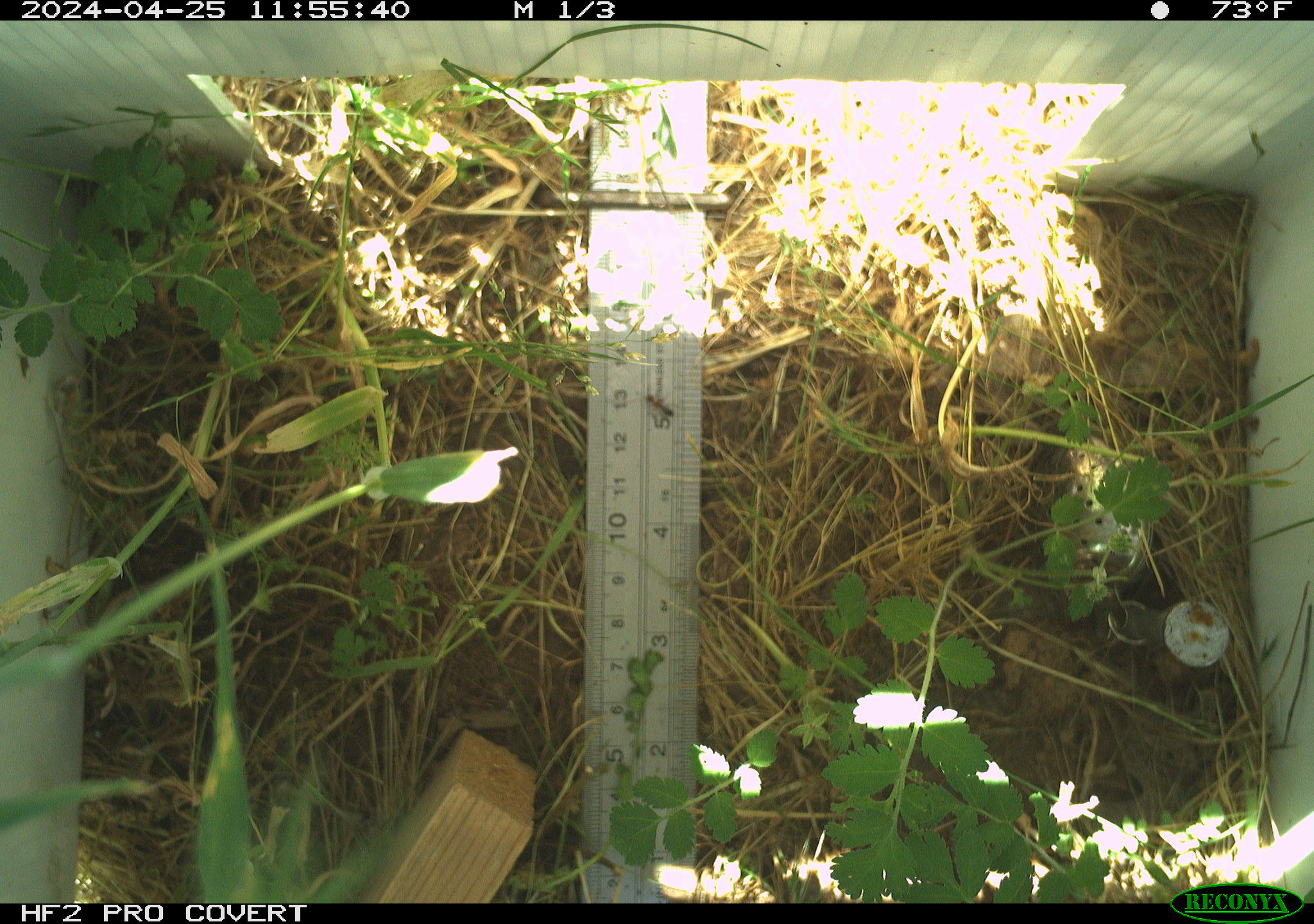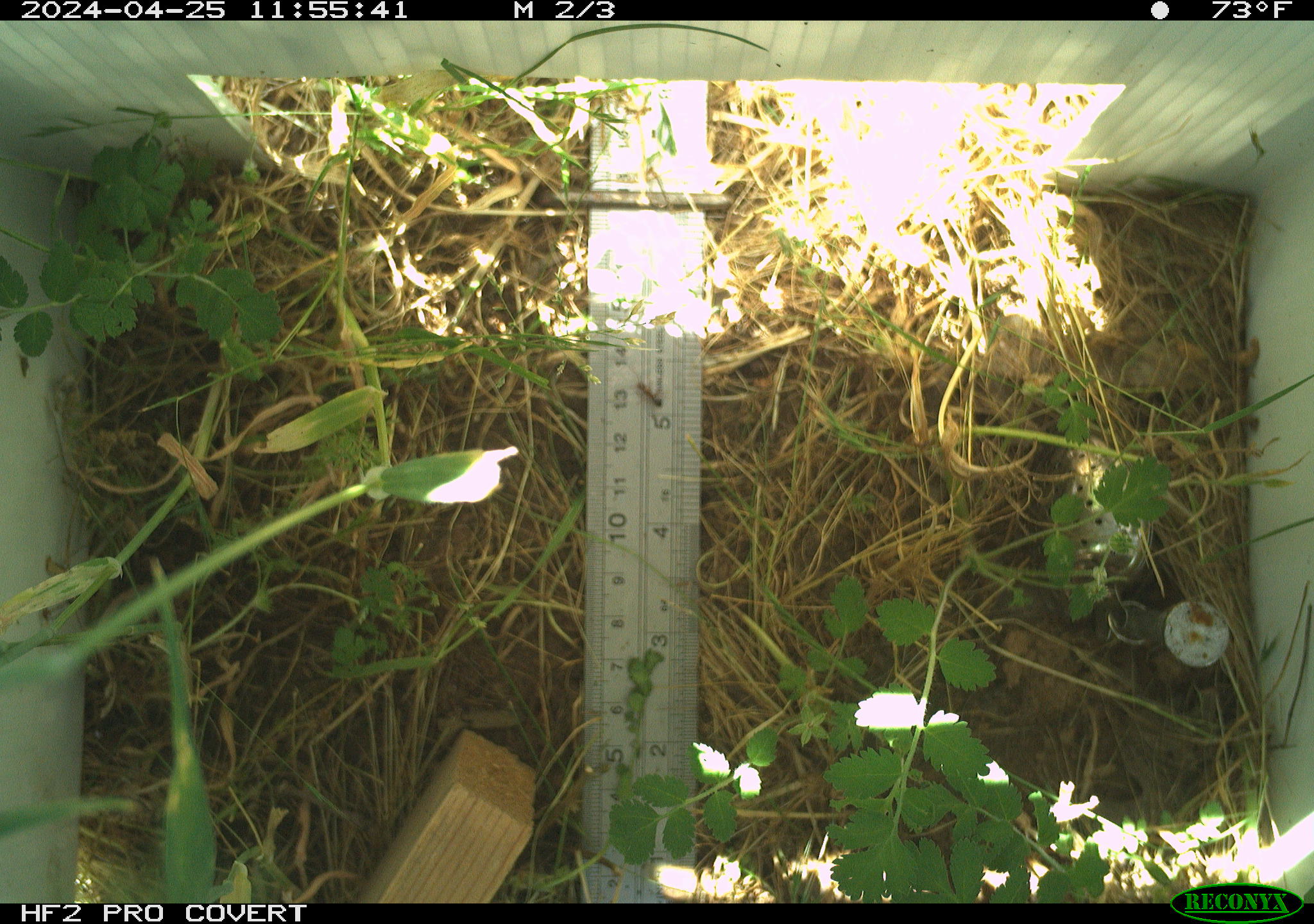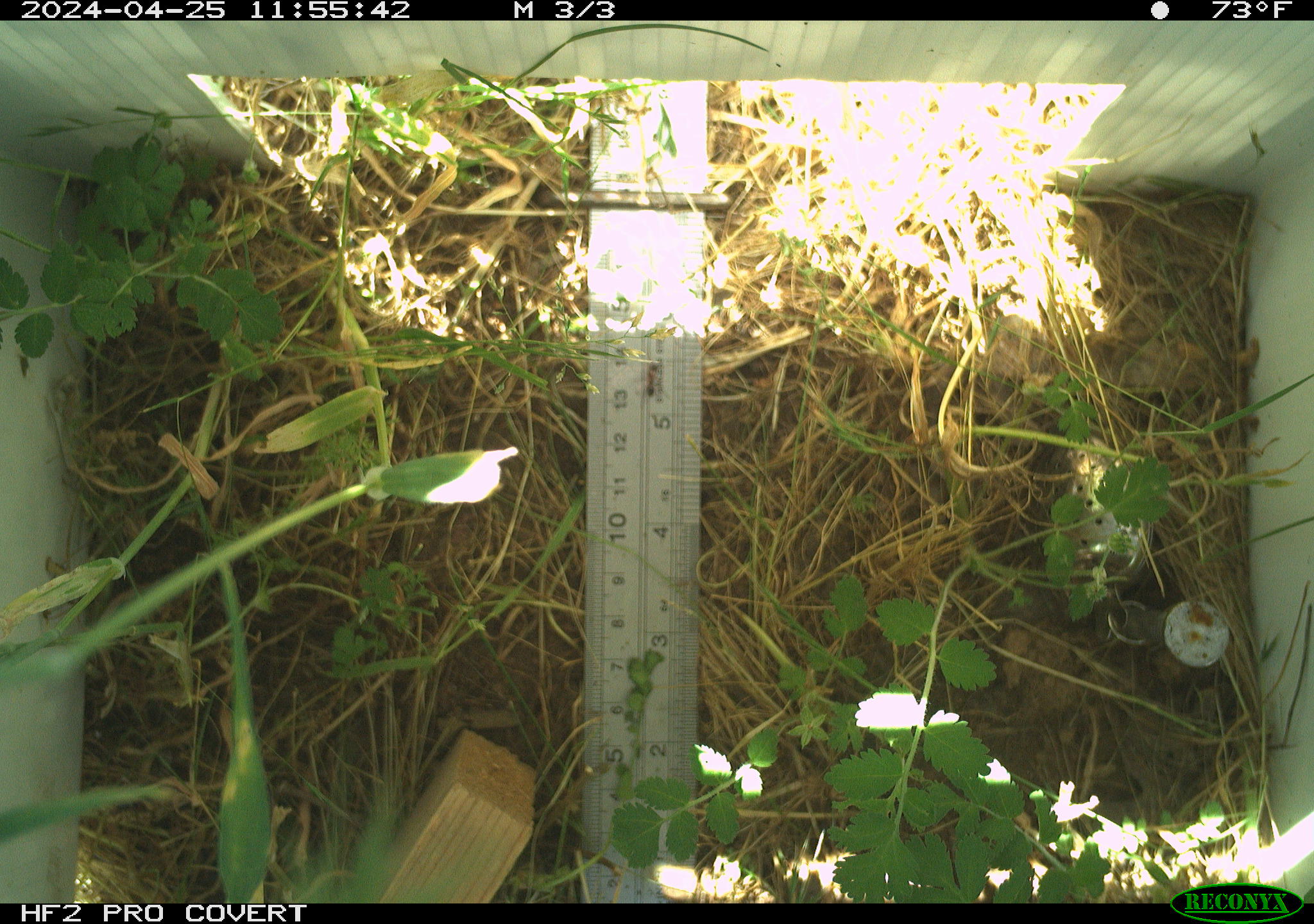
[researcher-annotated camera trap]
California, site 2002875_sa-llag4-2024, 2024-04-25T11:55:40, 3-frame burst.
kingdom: Animalia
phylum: Arthropoda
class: Insecta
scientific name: Insecta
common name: insect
Insect (Insecta).